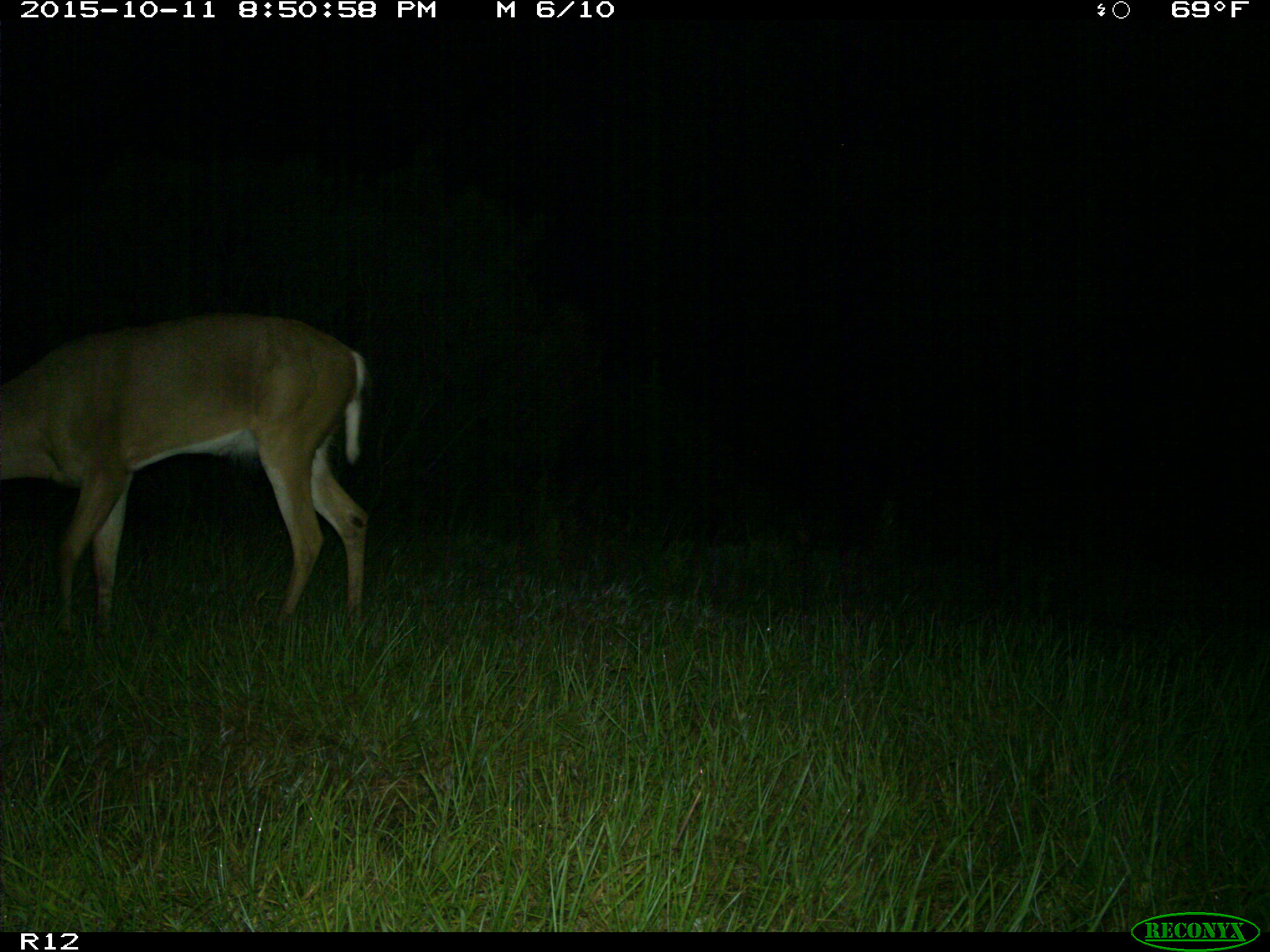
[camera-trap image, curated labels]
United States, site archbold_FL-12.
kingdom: Animalia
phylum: Chordata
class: Mammalia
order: Artiodactyla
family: Cervidae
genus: Odocoileus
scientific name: Odocoileus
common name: deer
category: unidentified deer